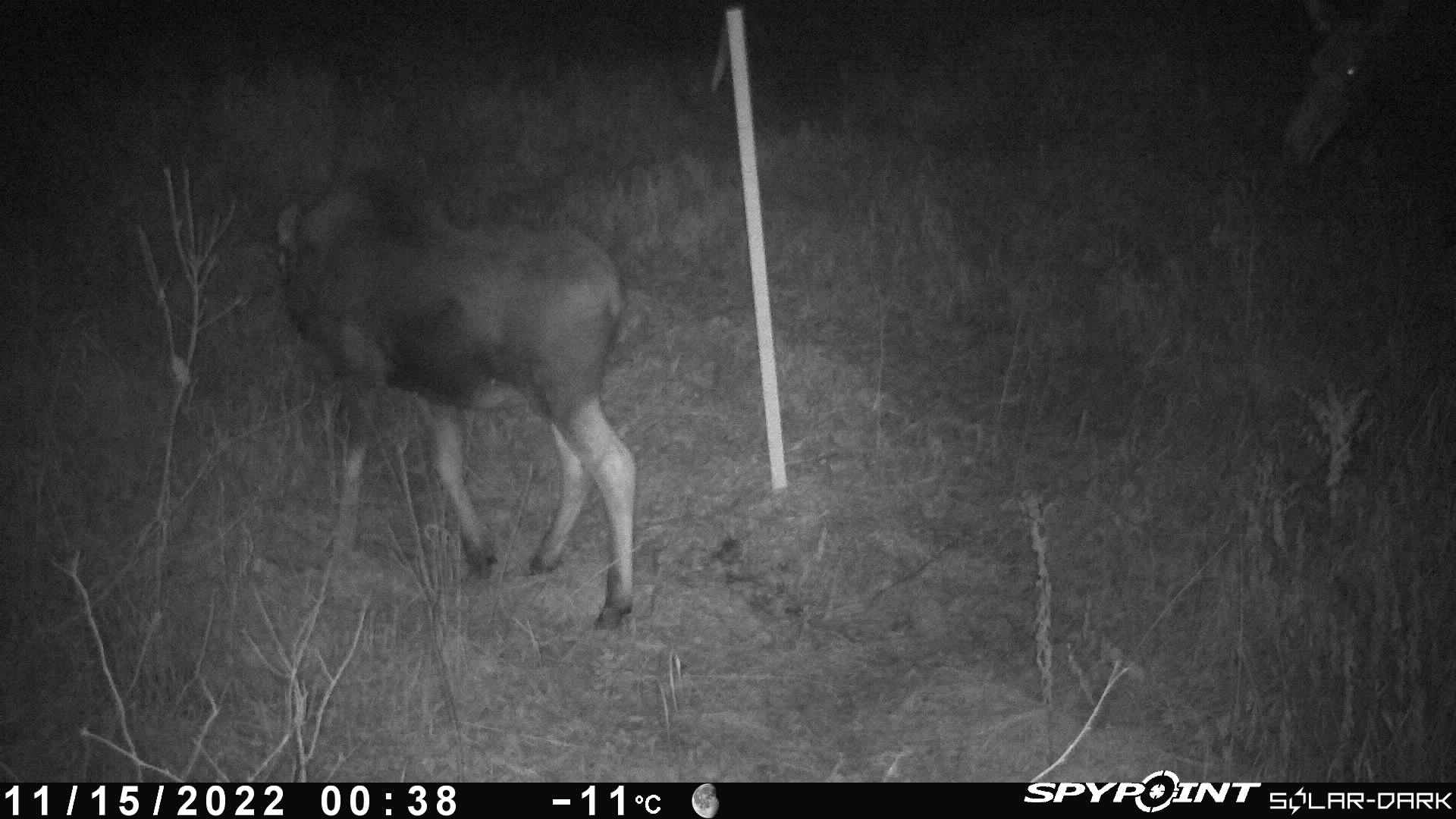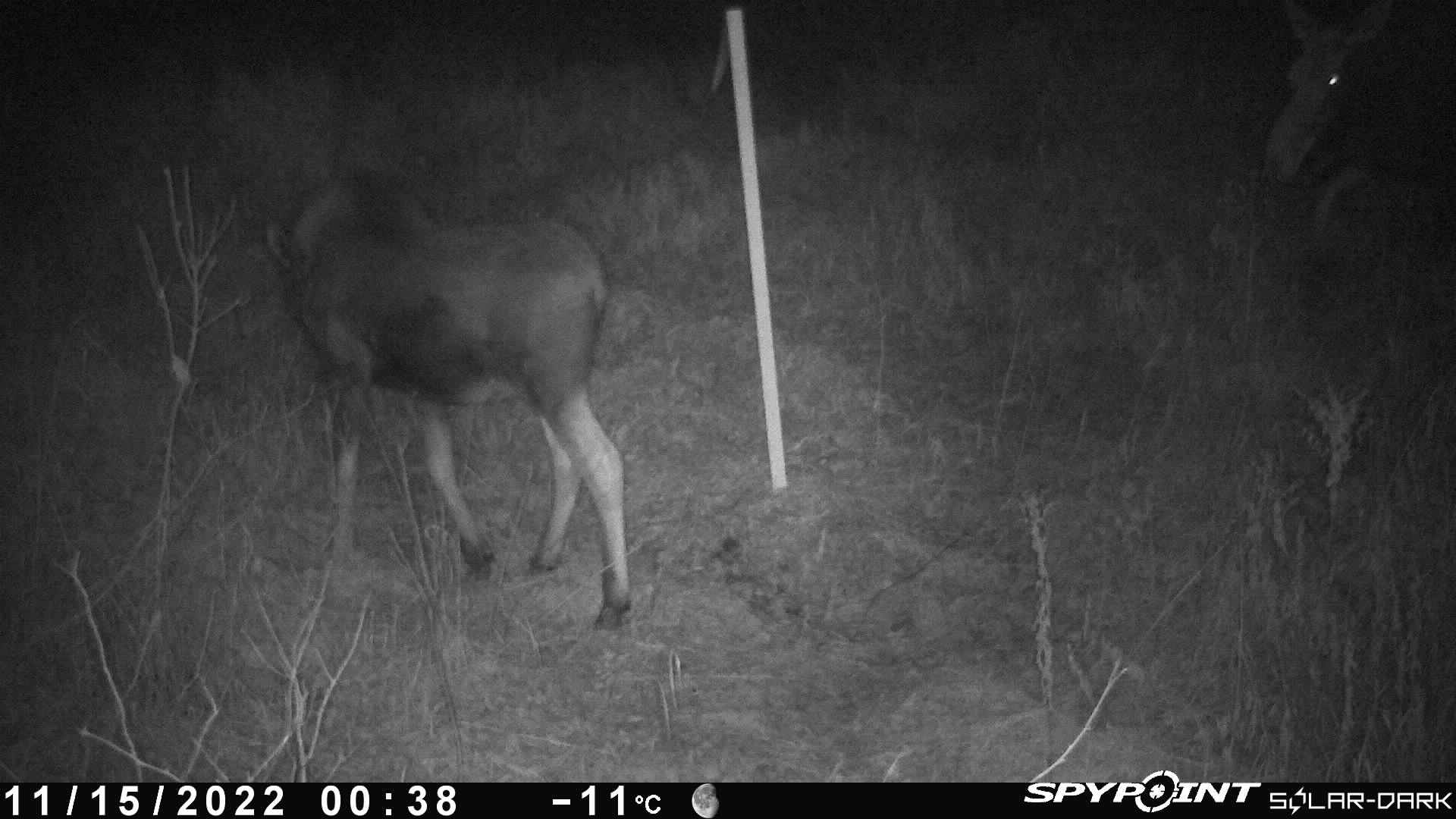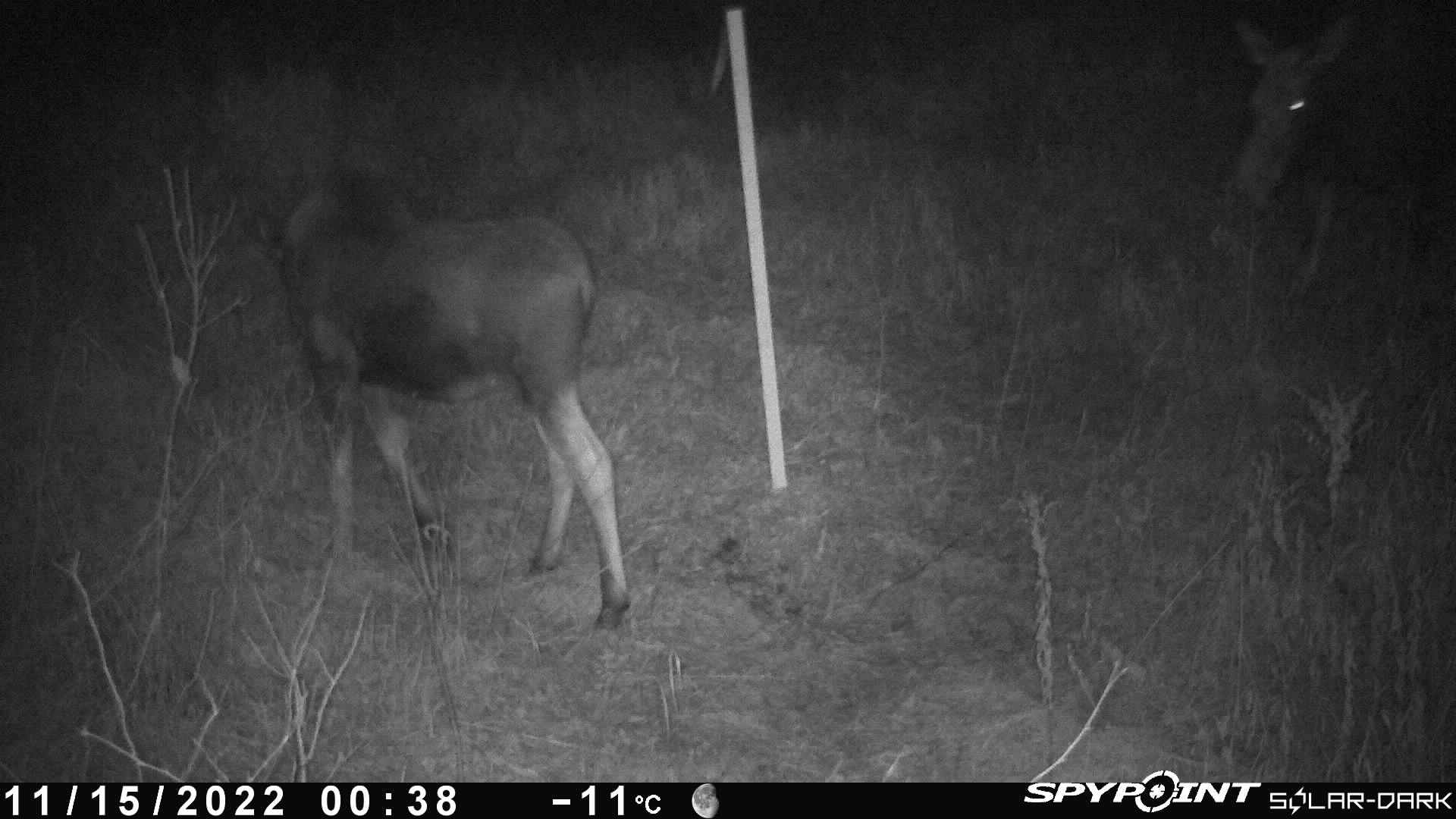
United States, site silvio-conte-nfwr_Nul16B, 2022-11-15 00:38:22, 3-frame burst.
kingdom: Animalia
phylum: Chordata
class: Mammalia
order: Artiodactyla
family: Cervidae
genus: Alces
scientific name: Alces alces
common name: moose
Moose (Alces alces).